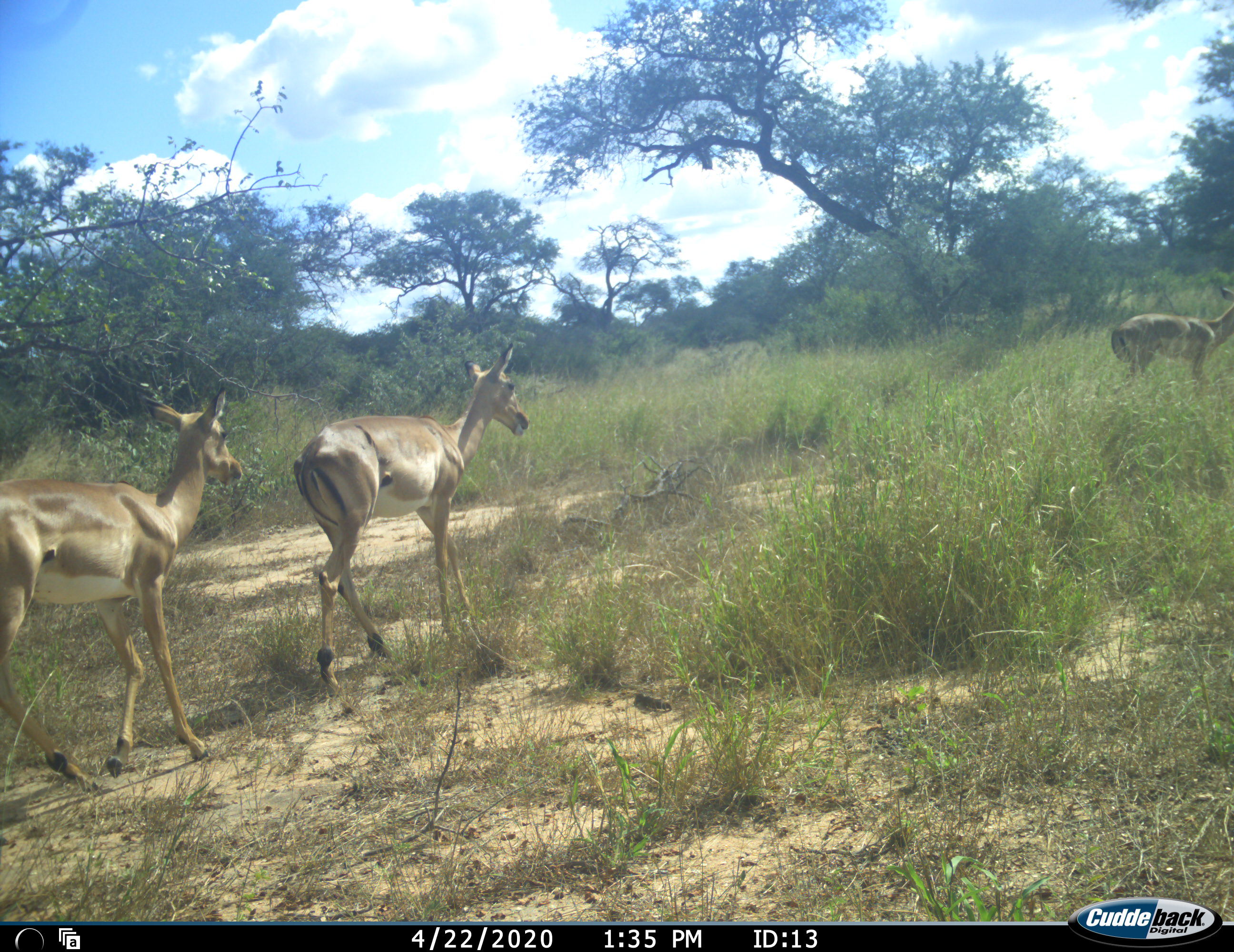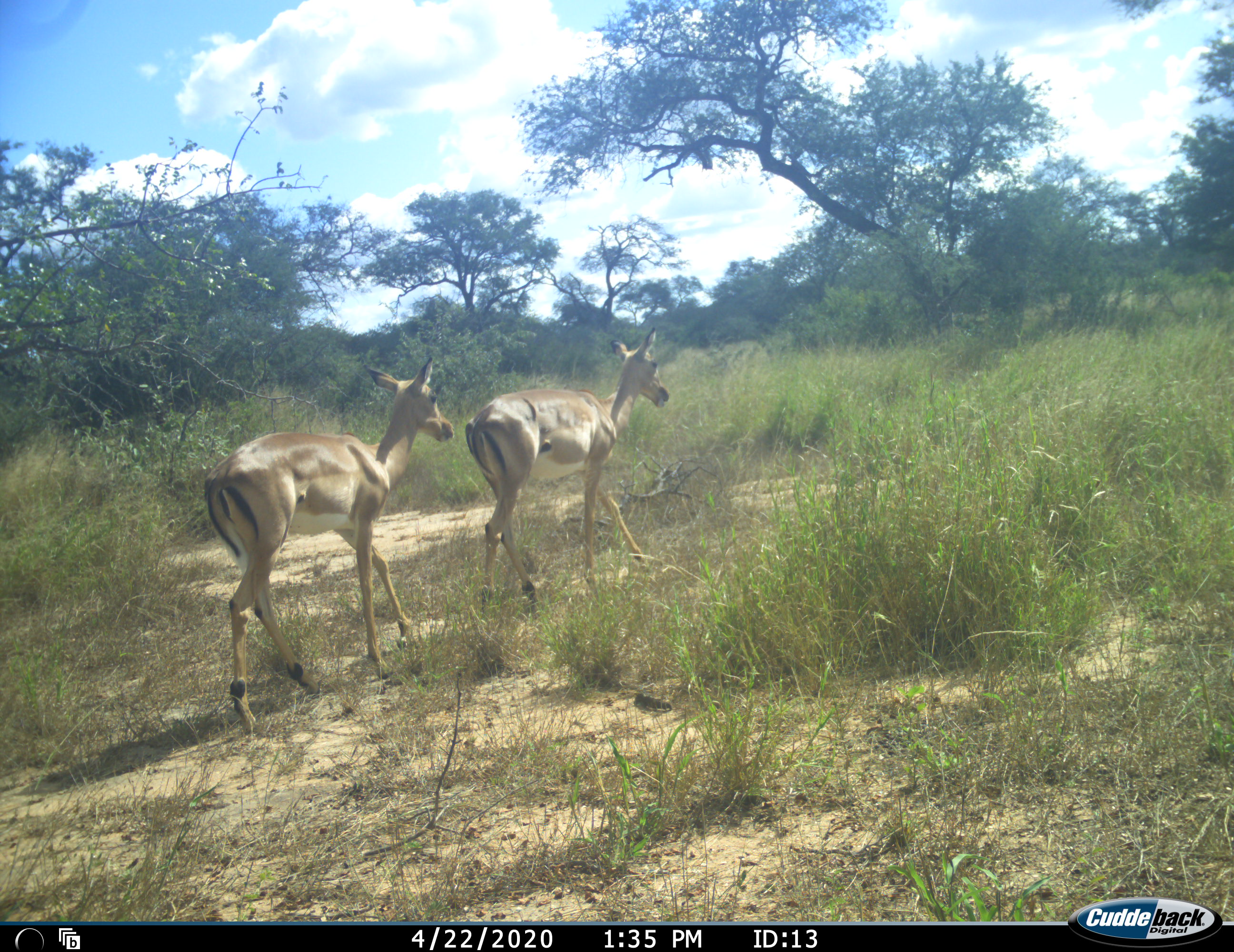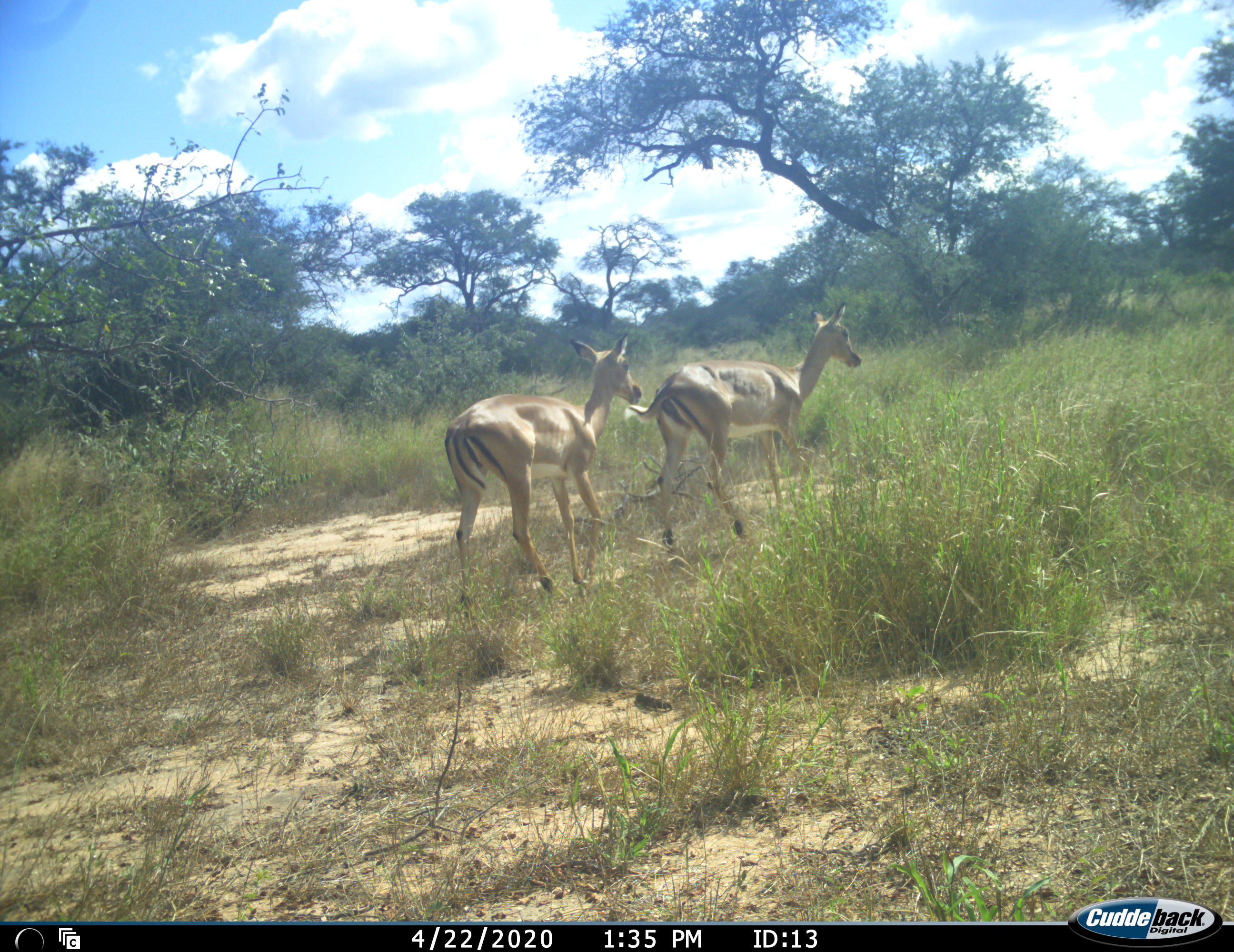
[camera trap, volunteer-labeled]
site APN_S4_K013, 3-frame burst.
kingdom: Animalia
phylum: Chordata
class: Mammalia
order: Artiodactyla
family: Bovidae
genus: Aepyceros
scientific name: Aepyceros melampus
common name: impala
Impala (Aepyceros melampus), count 3. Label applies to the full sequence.